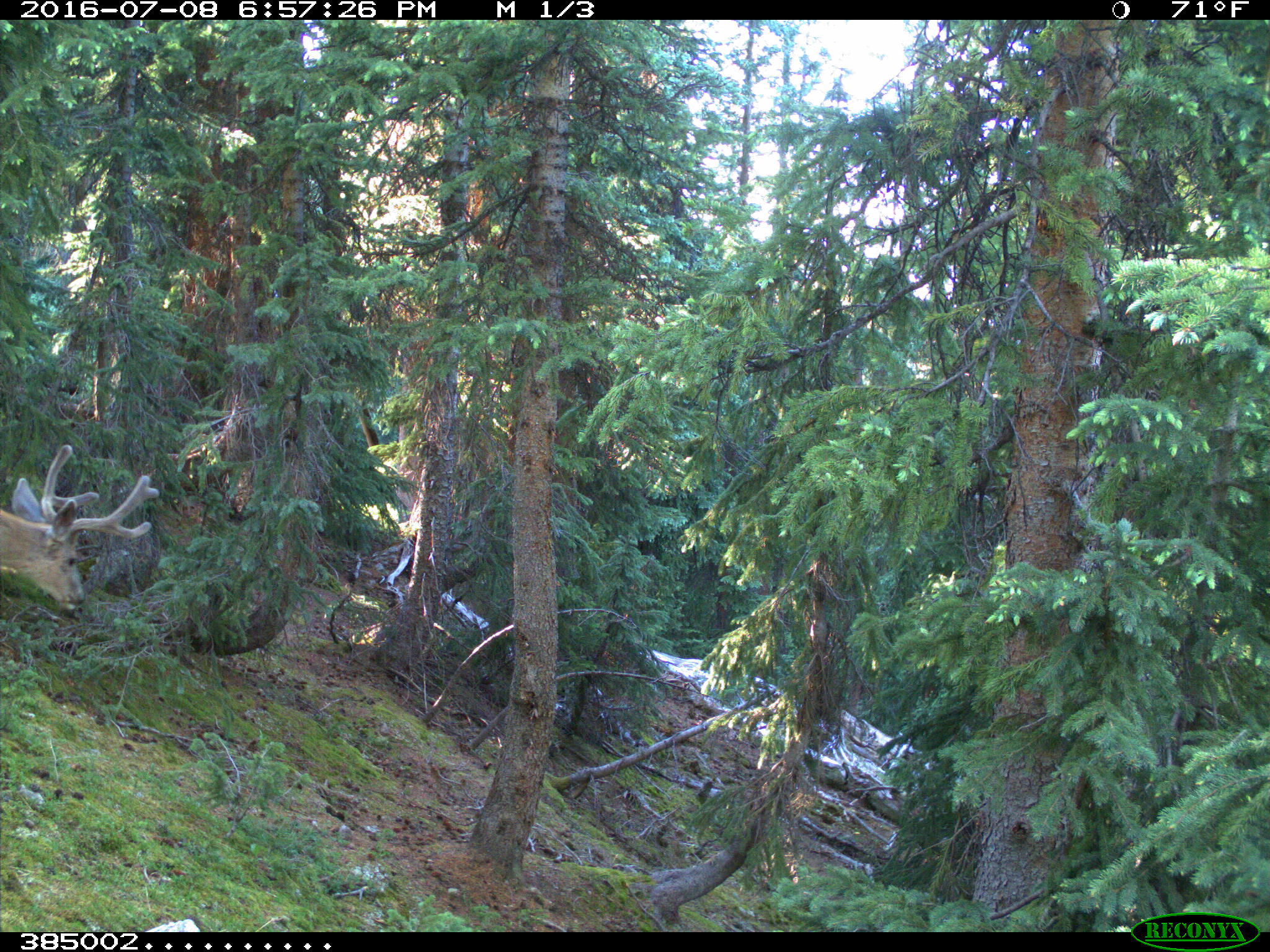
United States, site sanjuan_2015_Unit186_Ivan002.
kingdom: Animalia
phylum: Chordata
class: Mammalia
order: Artiodactyla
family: Cervidae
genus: Odocoileus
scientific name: Odocoileus hemionus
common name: mule deer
Odocoileus hemionus (mule deer).